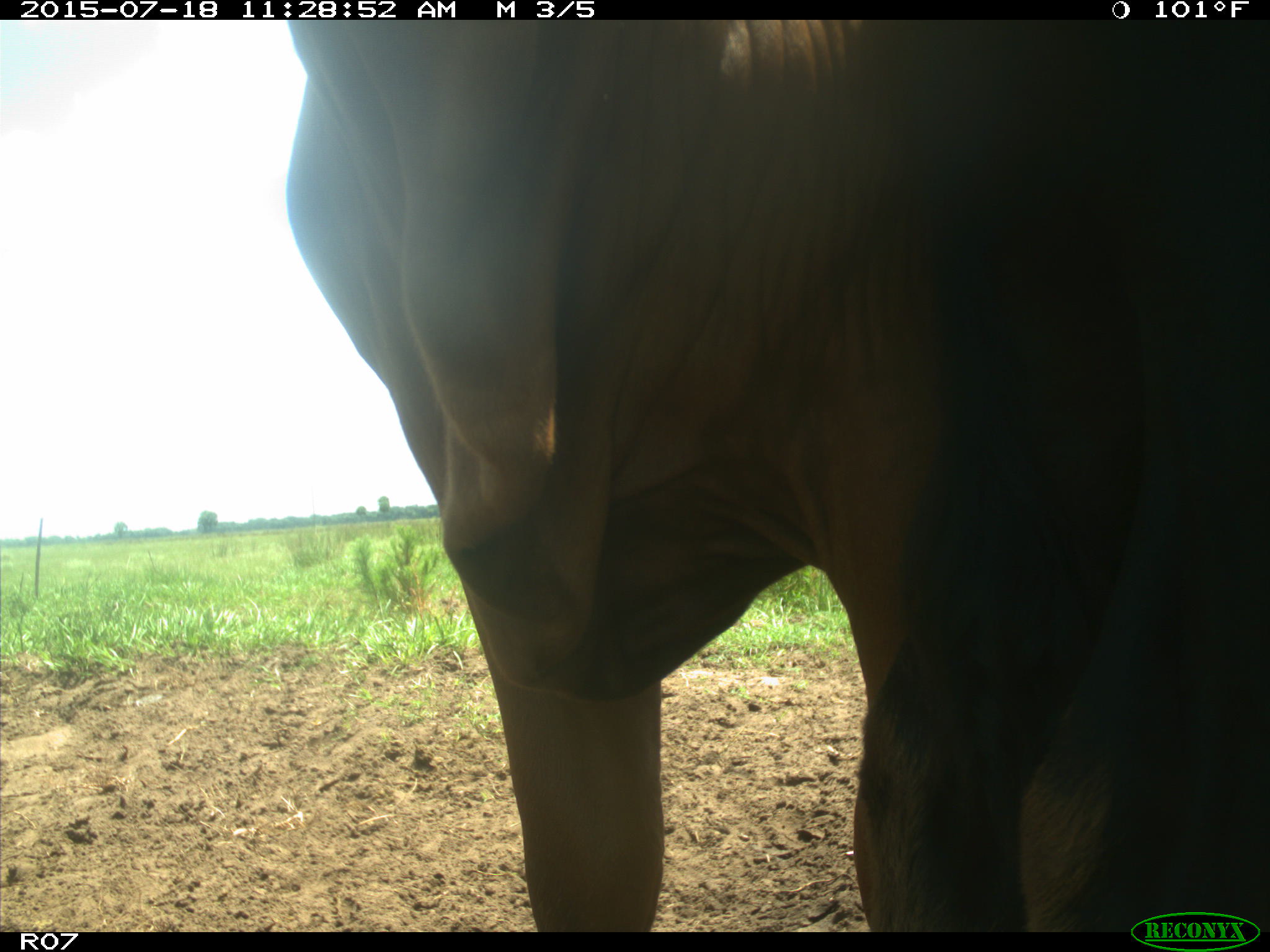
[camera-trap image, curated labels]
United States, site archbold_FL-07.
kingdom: Animalia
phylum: Chordata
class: Mammalia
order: Artiodactyla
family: Bovidae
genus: Bos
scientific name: Bos taurus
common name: domestic cow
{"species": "Bos taurus (domestic cow)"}